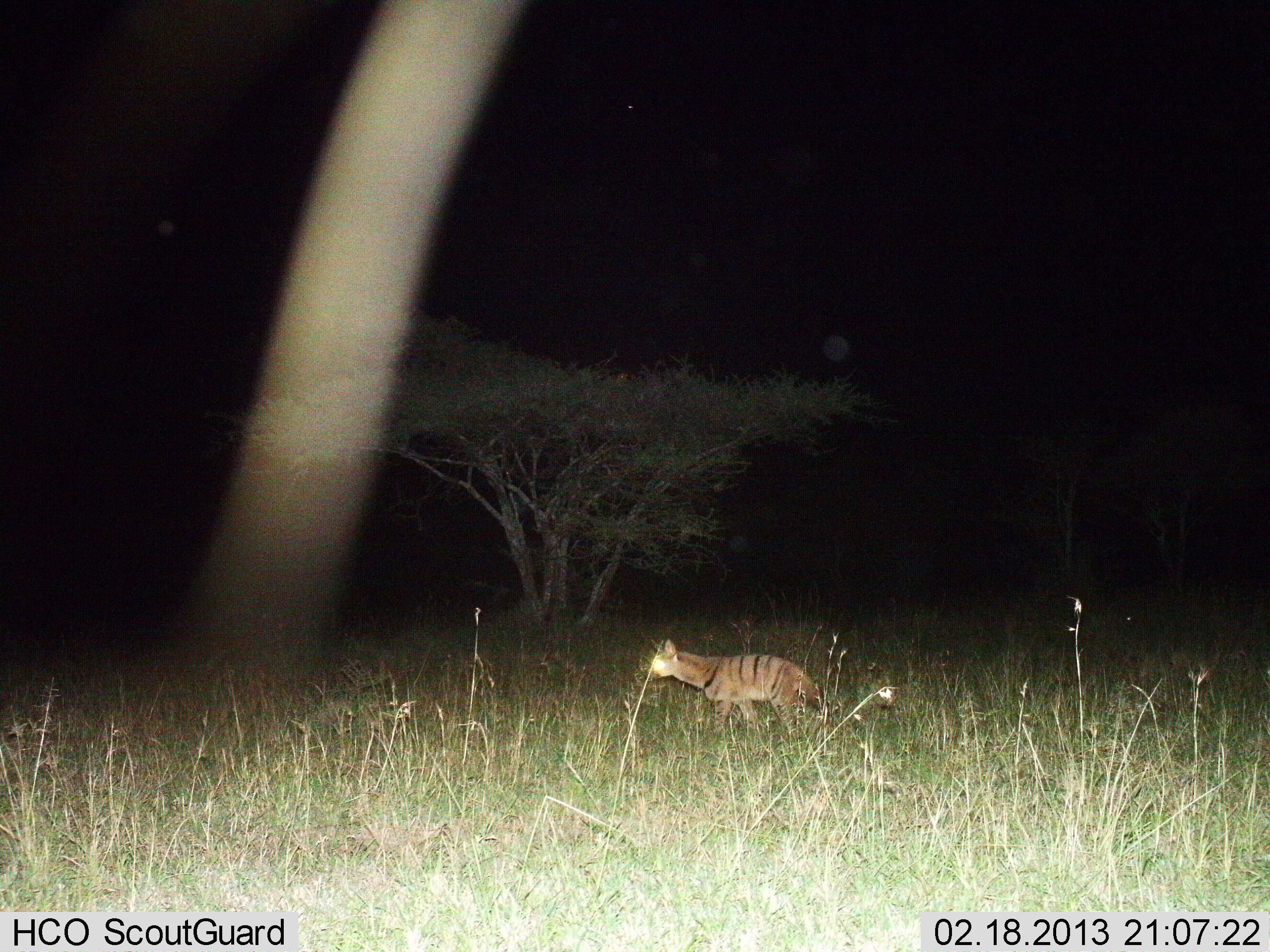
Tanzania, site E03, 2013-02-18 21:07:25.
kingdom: Animalia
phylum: Chordata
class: Mammalia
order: Carnivora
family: Hyaenidae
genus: Proteles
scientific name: Proteles cristatus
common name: aardwolf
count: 1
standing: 43%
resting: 0%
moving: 60%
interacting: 0%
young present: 0%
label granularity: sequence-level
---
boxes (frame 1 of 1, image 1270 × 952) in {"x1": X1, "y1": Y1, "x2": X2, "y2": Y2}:
animal: {"x1": 645, "y1": 641, "x2": 825, "y2": 740}